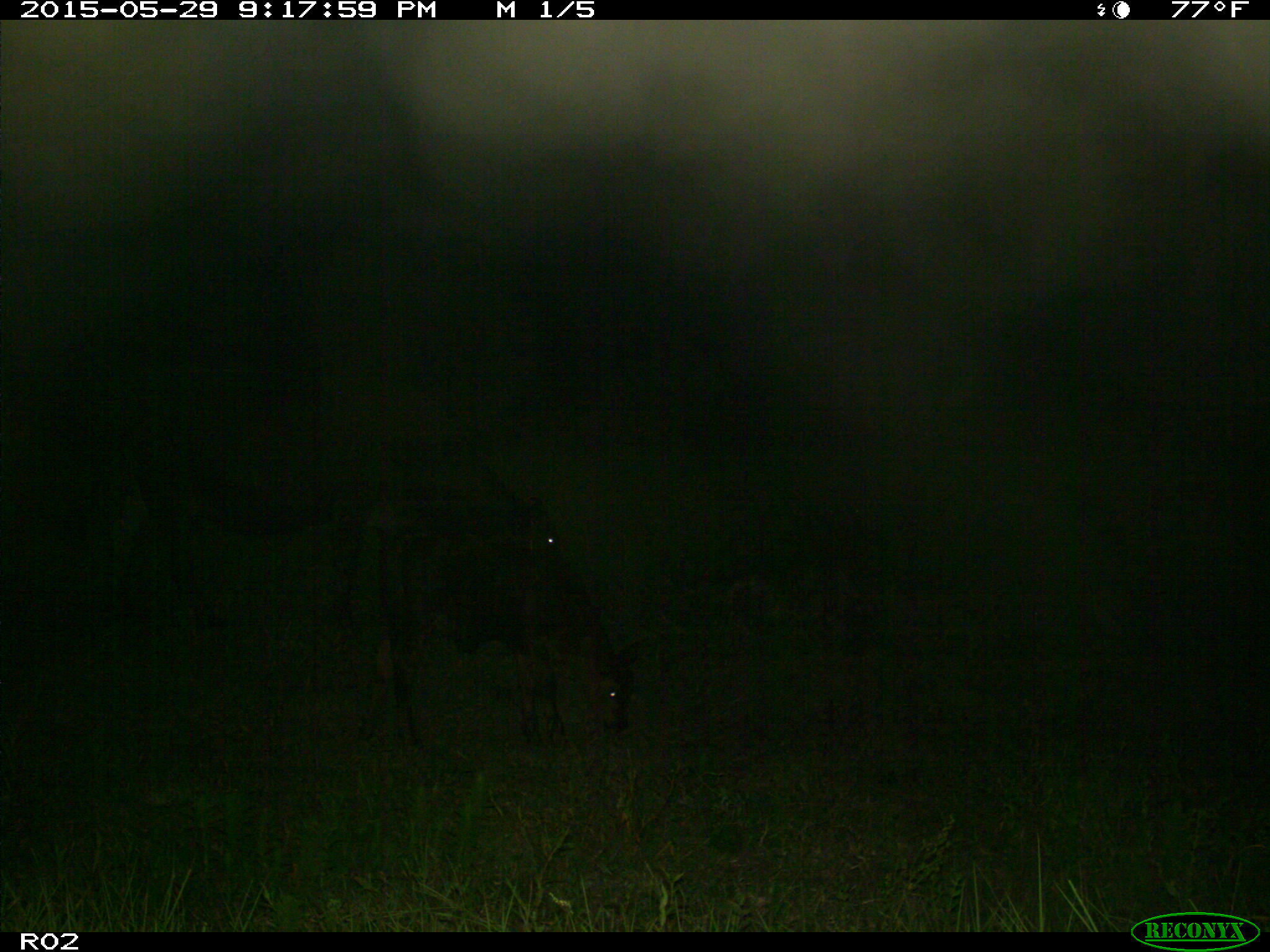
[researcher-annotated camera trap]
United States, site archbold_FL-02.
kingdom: Animalia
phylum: Chordata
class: Mammalia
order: Artiodactyla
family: Bovidae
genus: Bos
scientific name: Bos taurus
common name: domestic cow